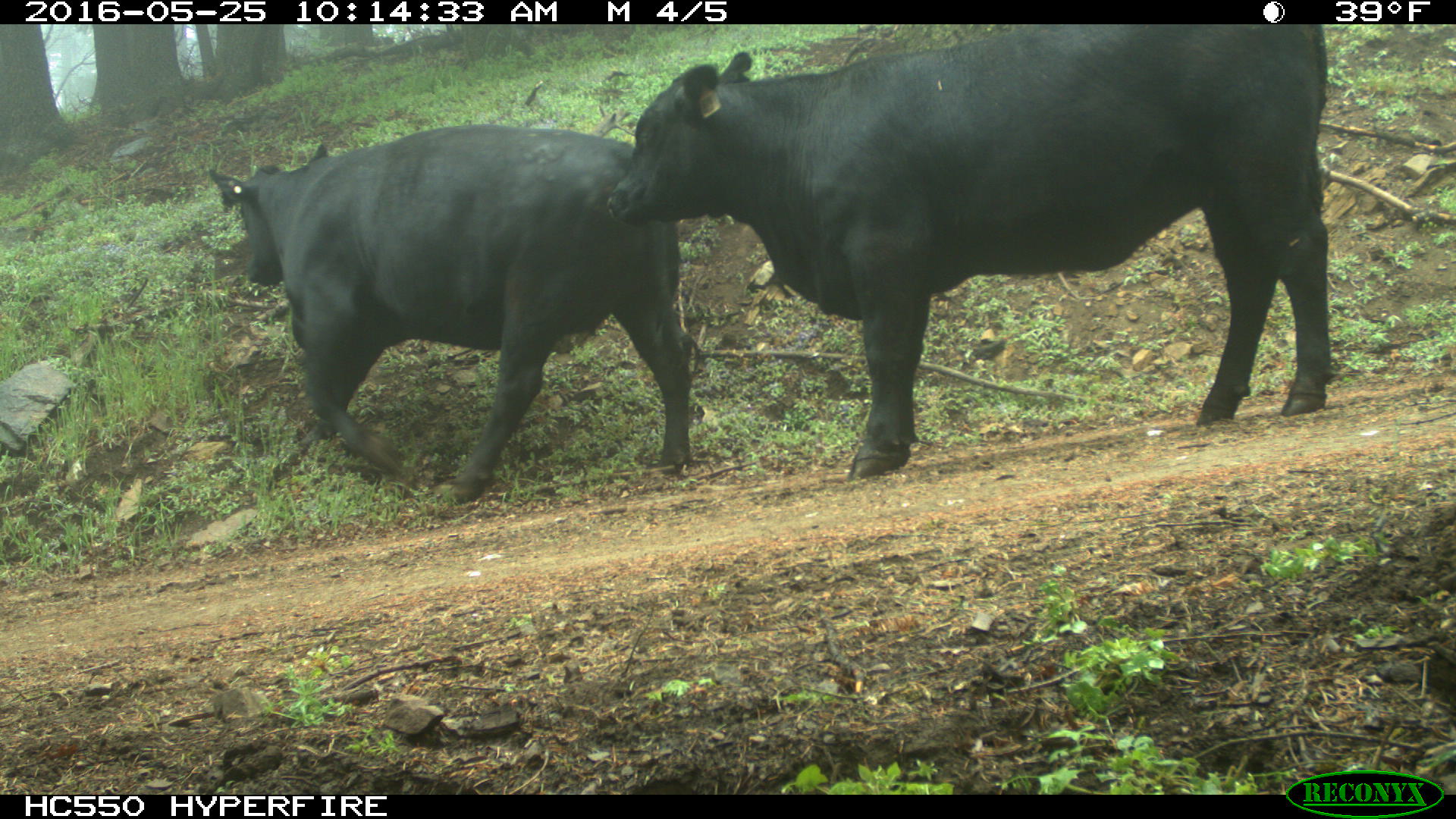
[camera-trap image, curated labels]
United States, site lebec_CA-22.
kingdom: Animalia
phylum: Chordata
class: Mammalia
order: Artiodactyla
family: Bovidae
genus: Bos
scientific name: Bos taurus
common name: domestic cow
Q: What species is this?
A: Bos taurus (domestic cow).